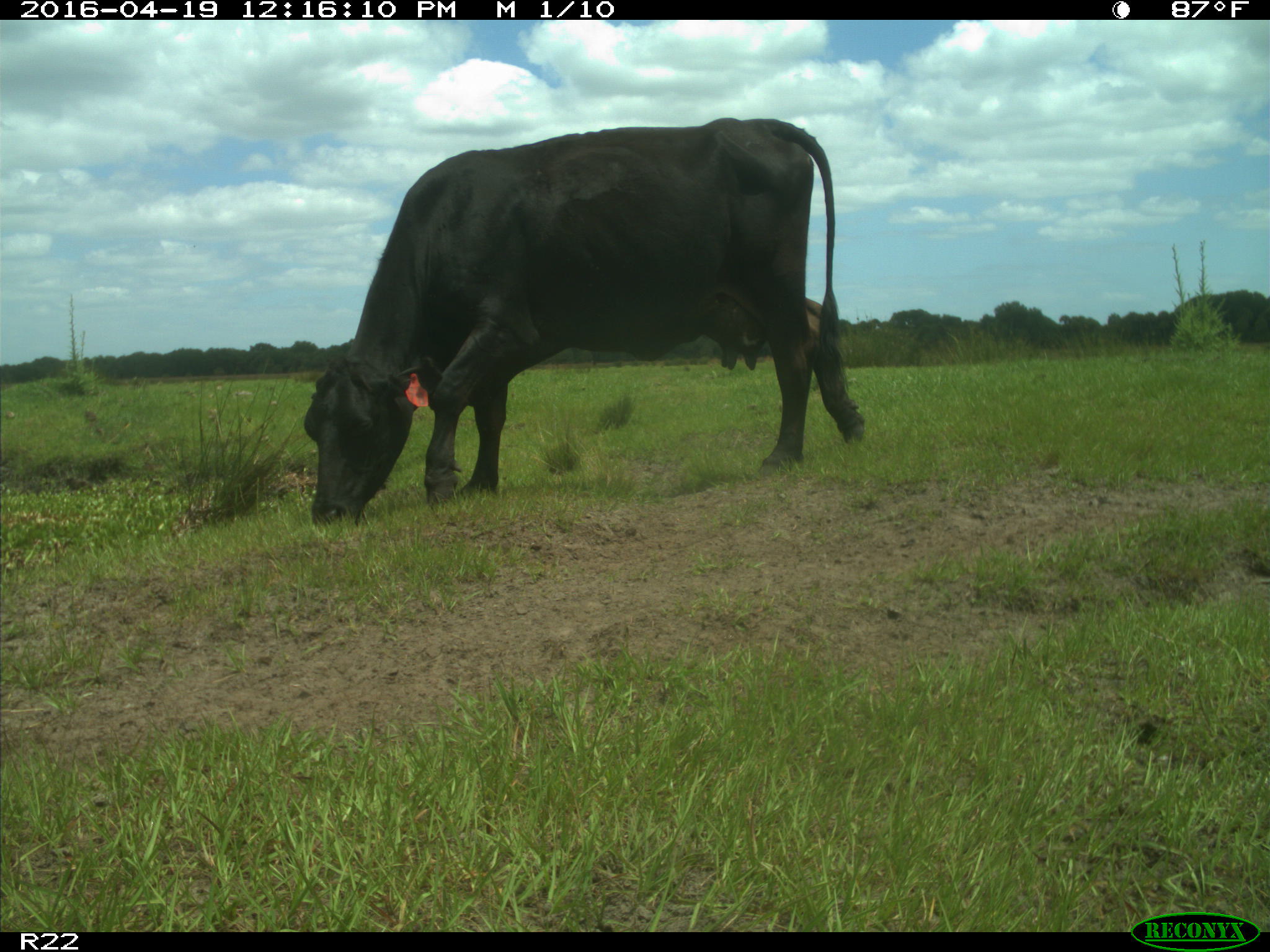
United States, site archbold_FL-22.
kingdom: Animalia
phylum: Chordata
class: Mammalia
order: Artiodactyla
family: Bovidae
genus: Bos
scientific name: Bos taurus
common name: domestic cow